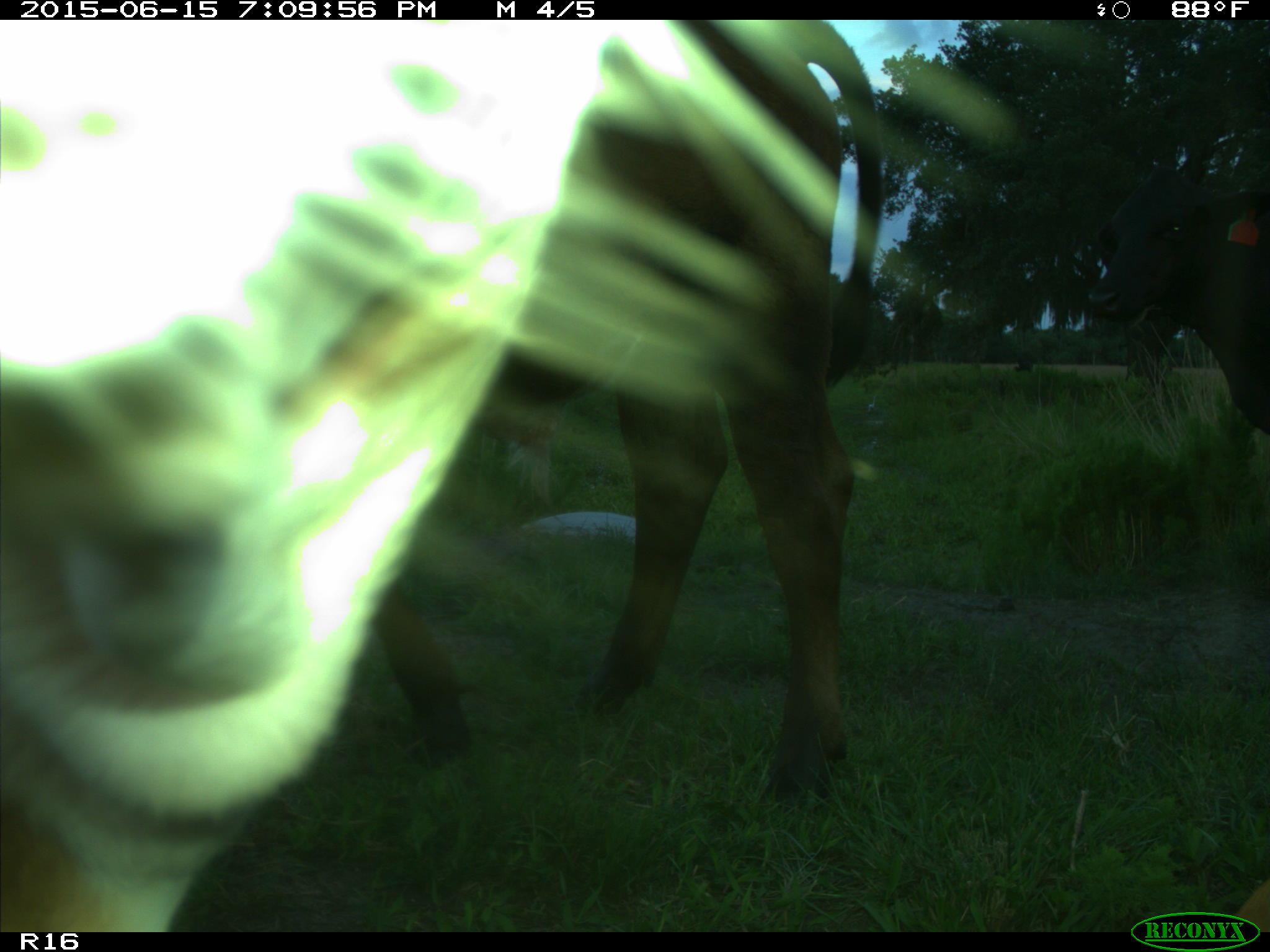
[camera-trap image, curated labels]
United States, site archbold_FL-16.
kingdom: Animalia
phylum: Chordata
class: Mammalia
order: Artiodactyla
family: Bovidae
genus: Bos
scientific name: Bos taurus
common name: domestic cow